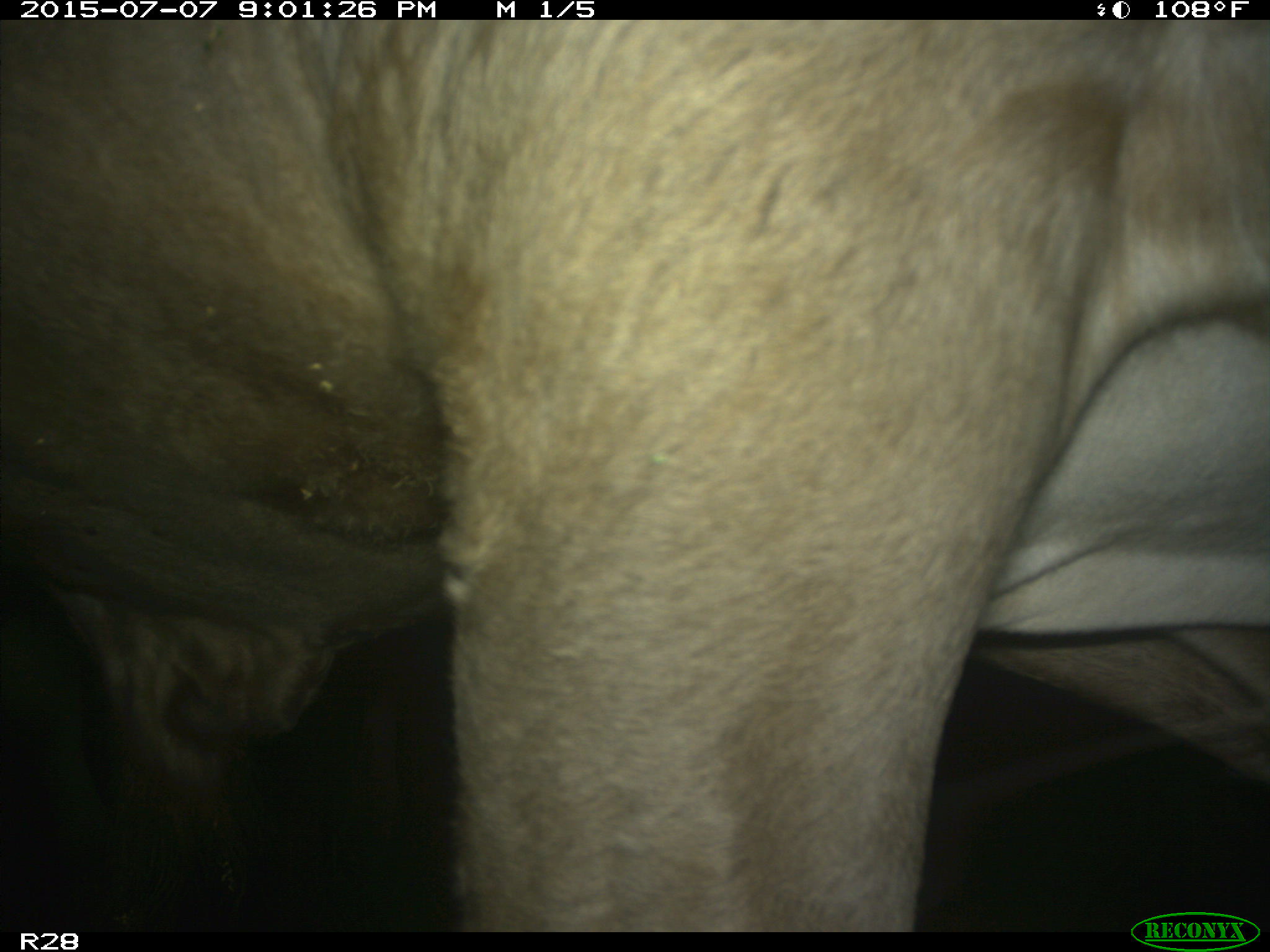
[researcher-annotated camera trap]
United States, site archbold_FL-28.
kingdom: Animalia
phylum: Chordata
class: Mammalia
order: Artiodactyla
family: Bovidae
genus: Bos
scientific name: Bos taurus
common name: domestic cow